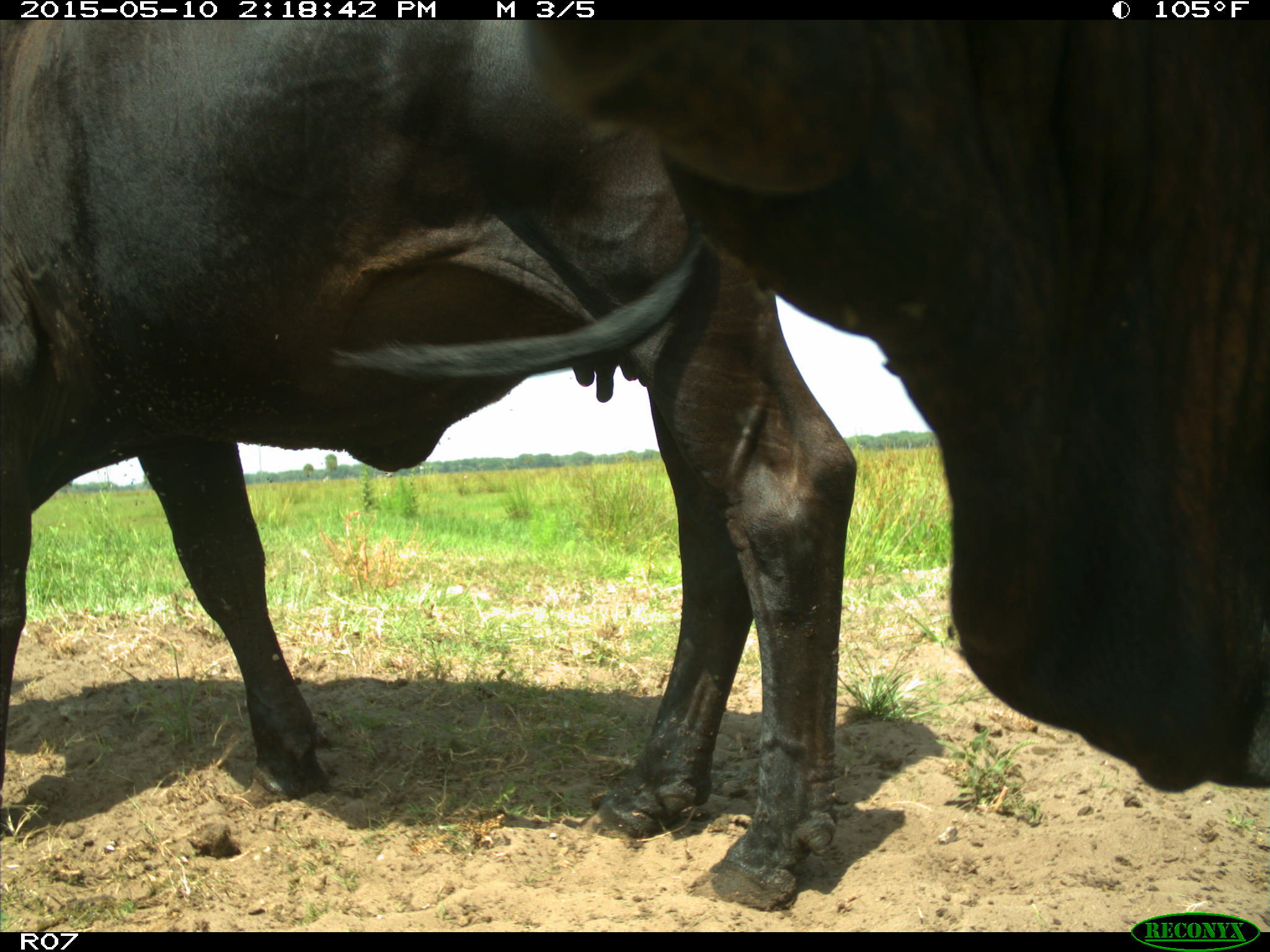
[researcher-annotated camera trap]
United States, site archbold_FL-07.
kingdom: Animalia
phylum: Chordata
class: Mammalia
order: Artiodactyla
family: Bovidae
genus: Bos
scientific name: Bos taurus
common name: domestic cow